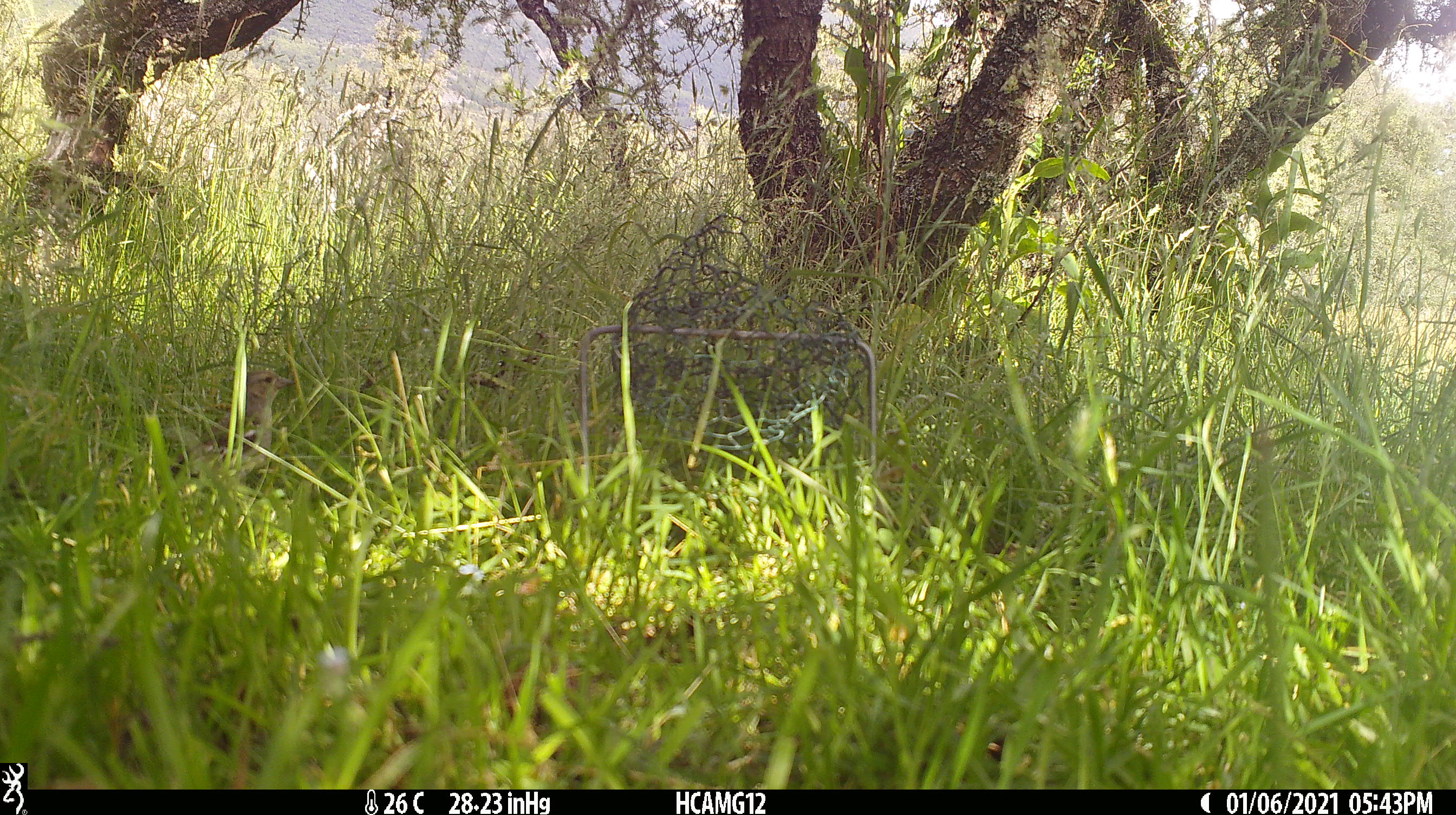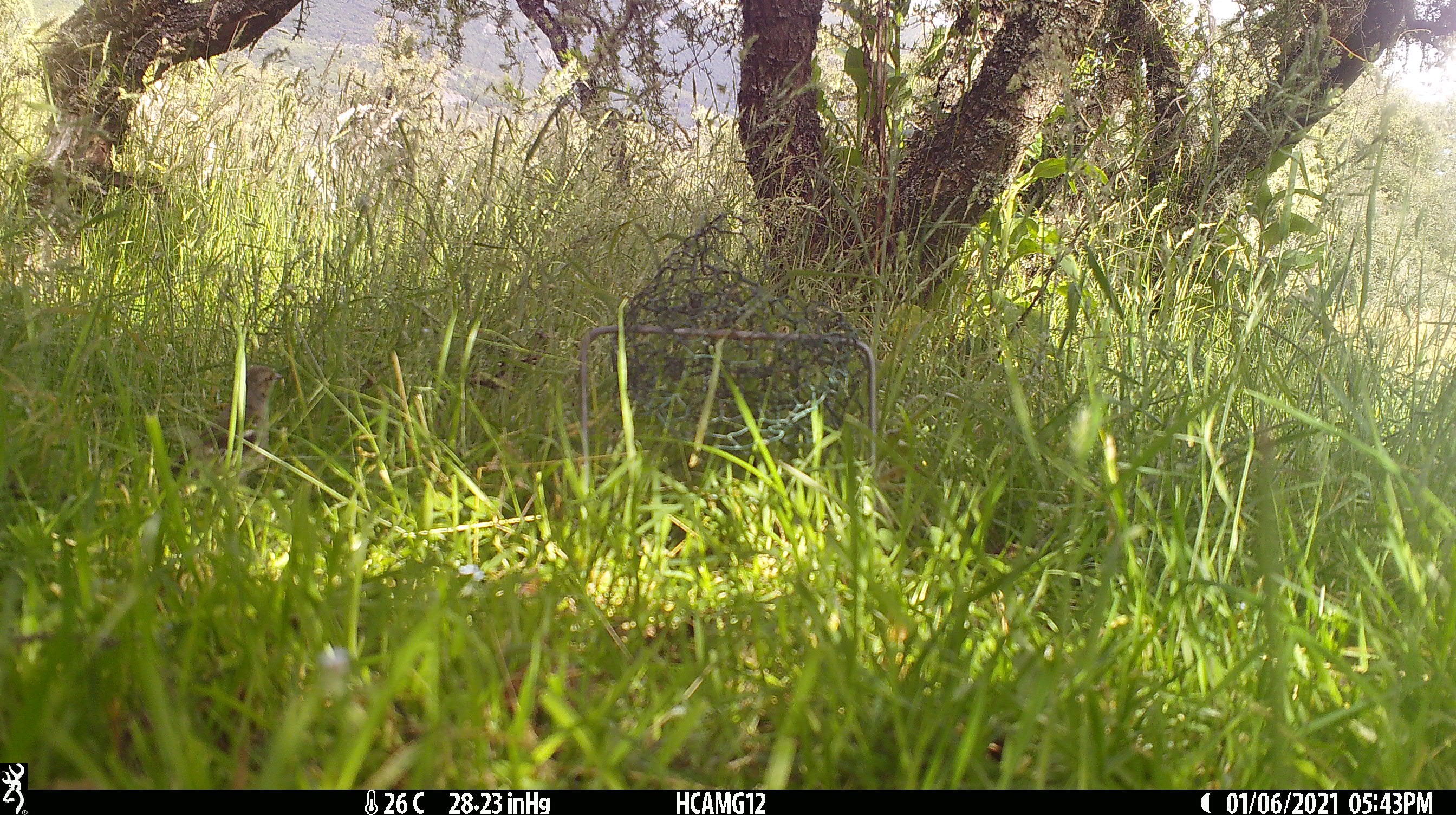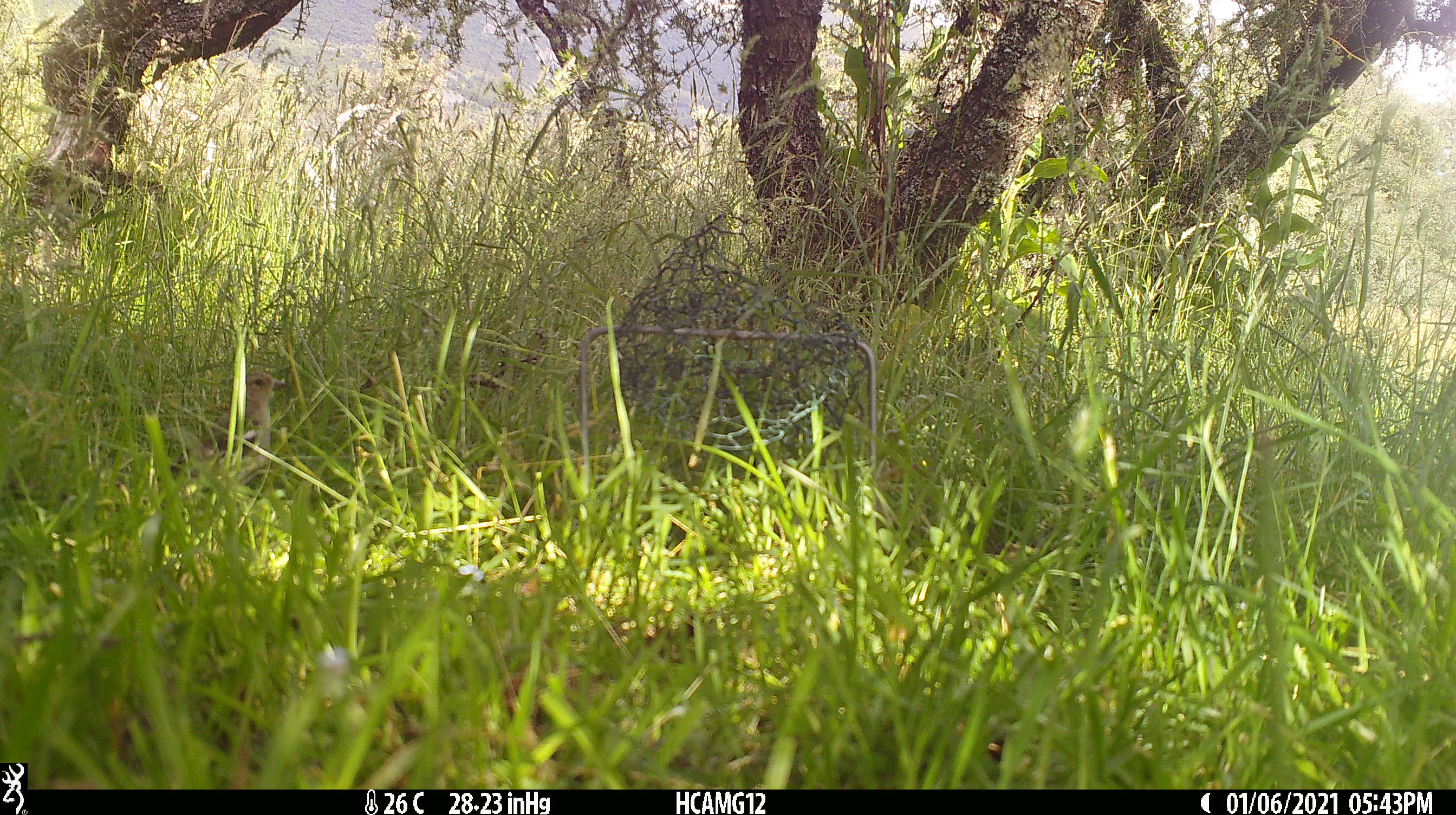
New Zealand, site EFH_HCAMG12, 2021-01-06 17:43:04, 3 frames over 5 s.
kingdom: Animalia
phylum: Chordata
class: Aves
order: Passeriformes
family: Fringillidae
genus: Fringilla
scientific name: Fringilla coelebs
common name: common chaffinch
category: chaffinch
Chaffinch (common chaffinch) (Fringilla coelebs).